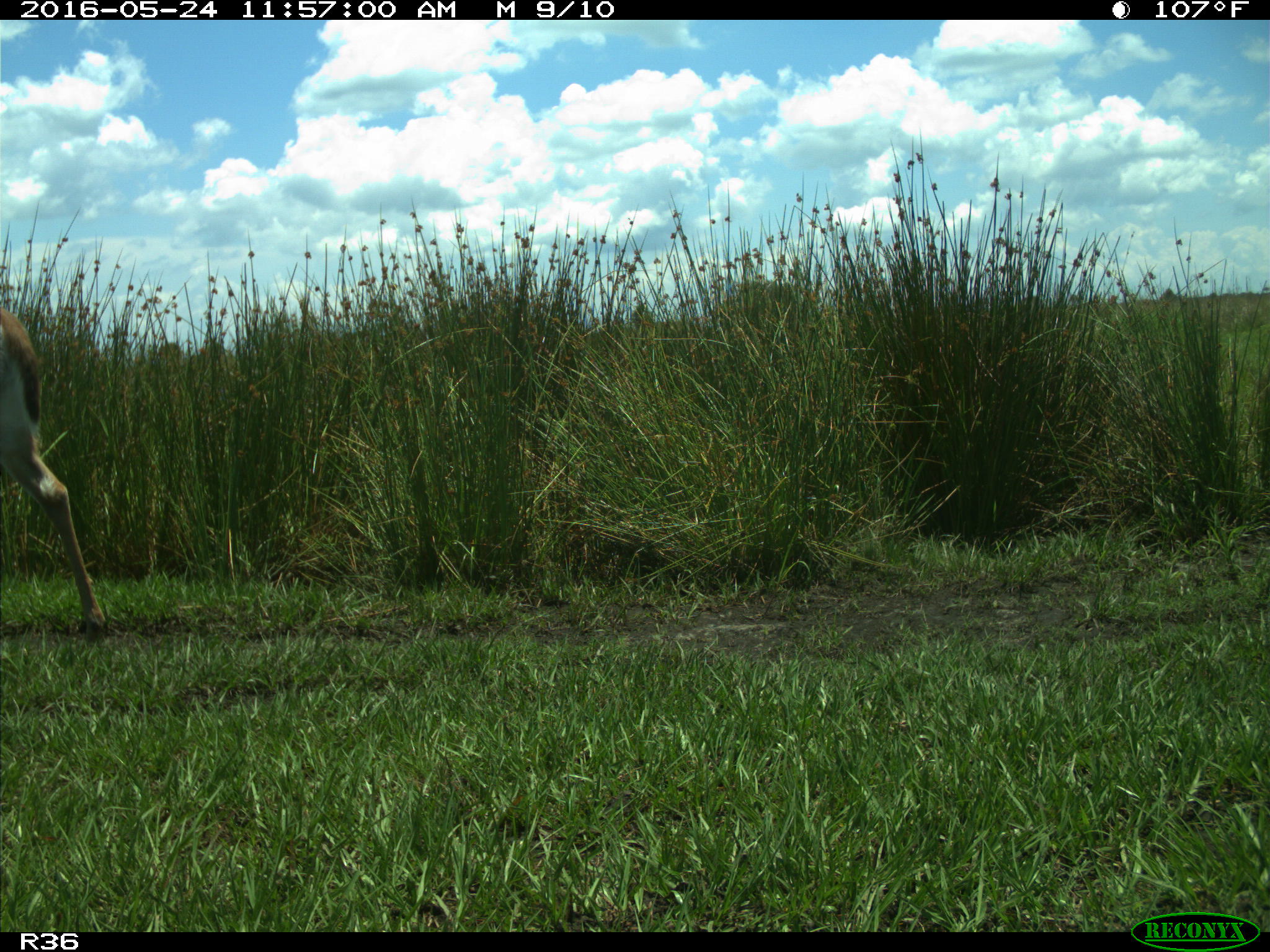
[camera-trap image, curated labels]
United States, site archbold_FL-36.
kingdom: Animalia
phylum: Chordata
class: Mammalia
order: Artiodactyla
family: Cervidae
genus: Odocoileus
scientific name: Odocoileus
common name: deer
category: unidentified deer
Unidentified deer (deer) (Odocoileus).